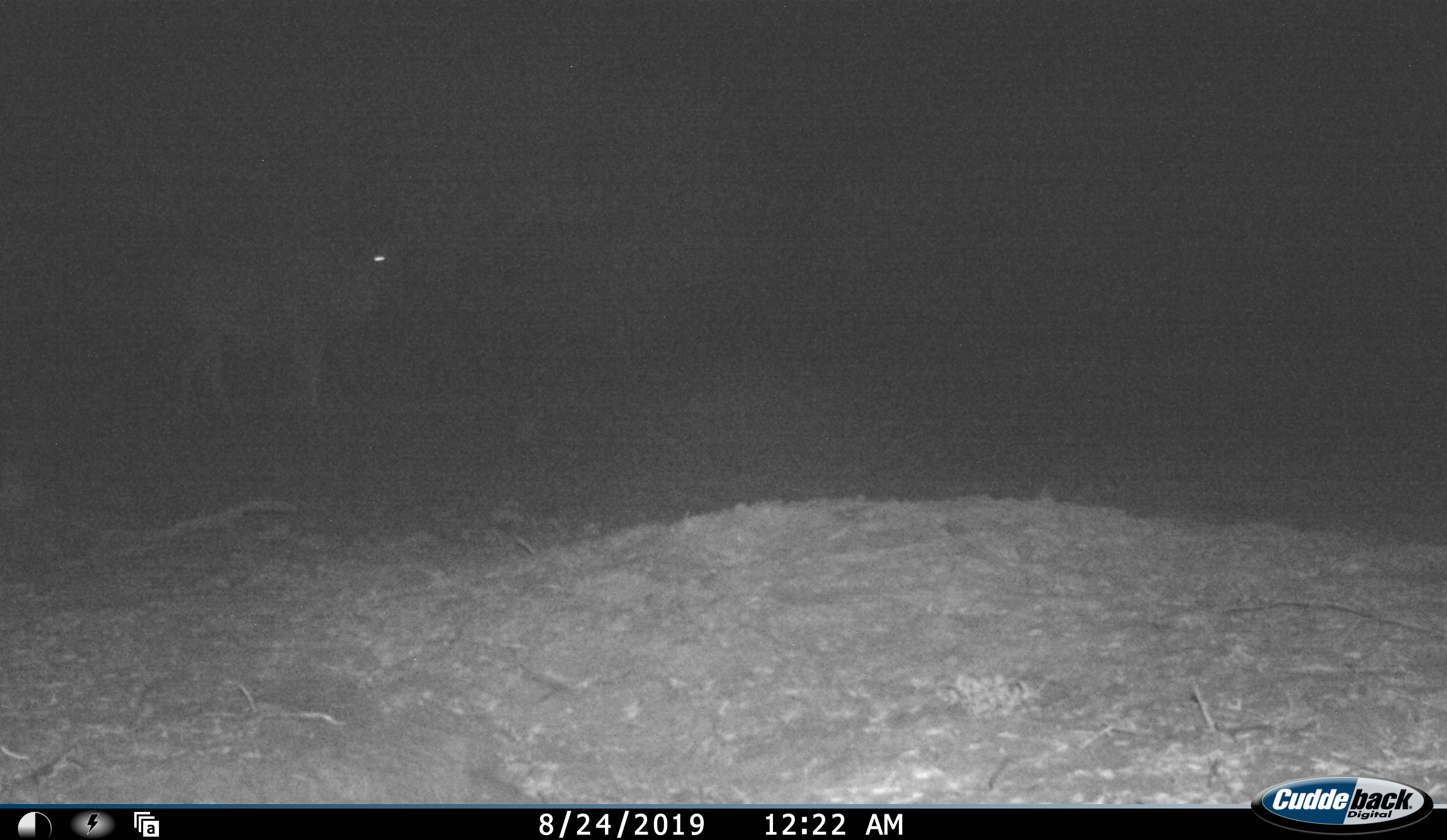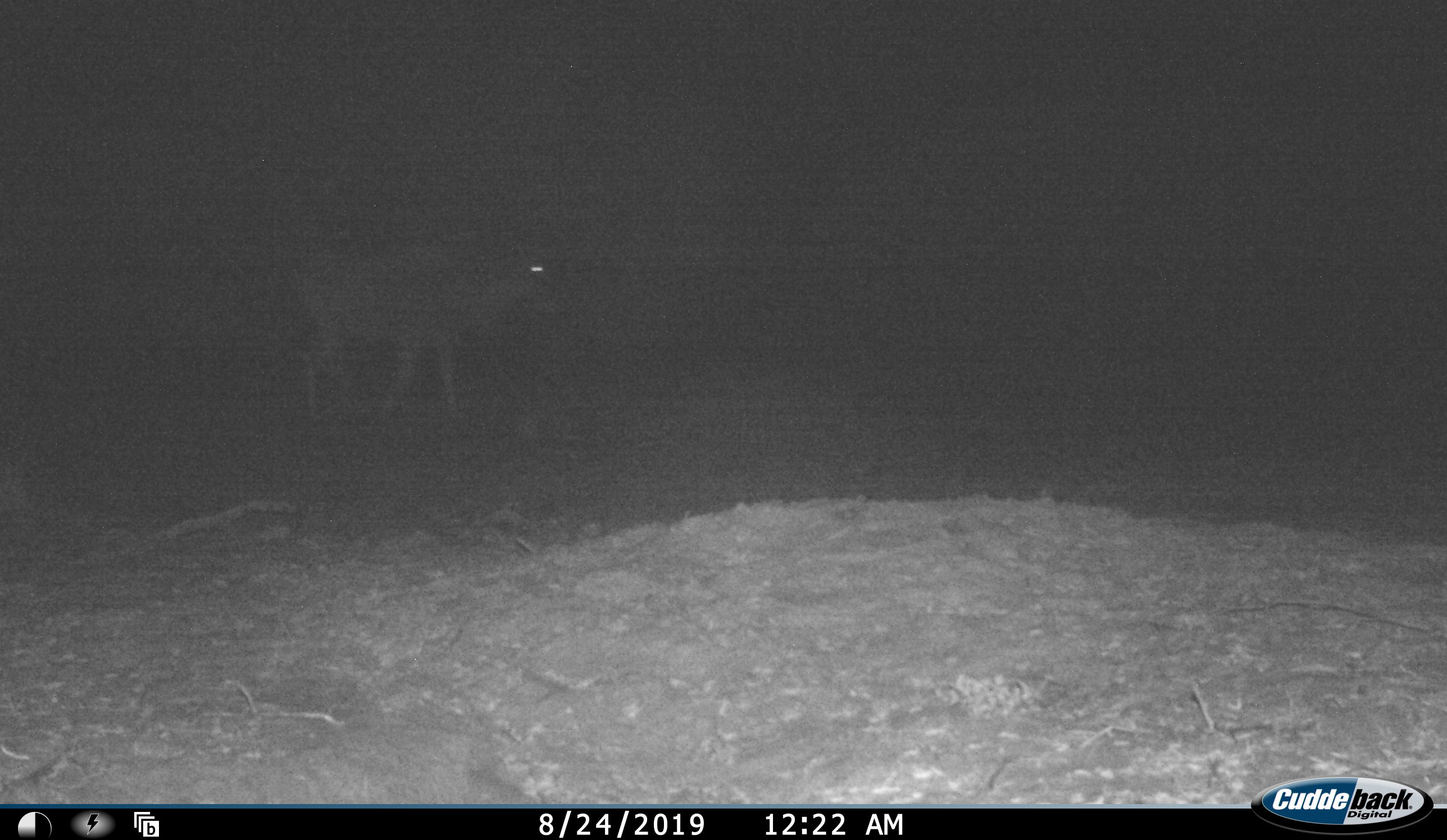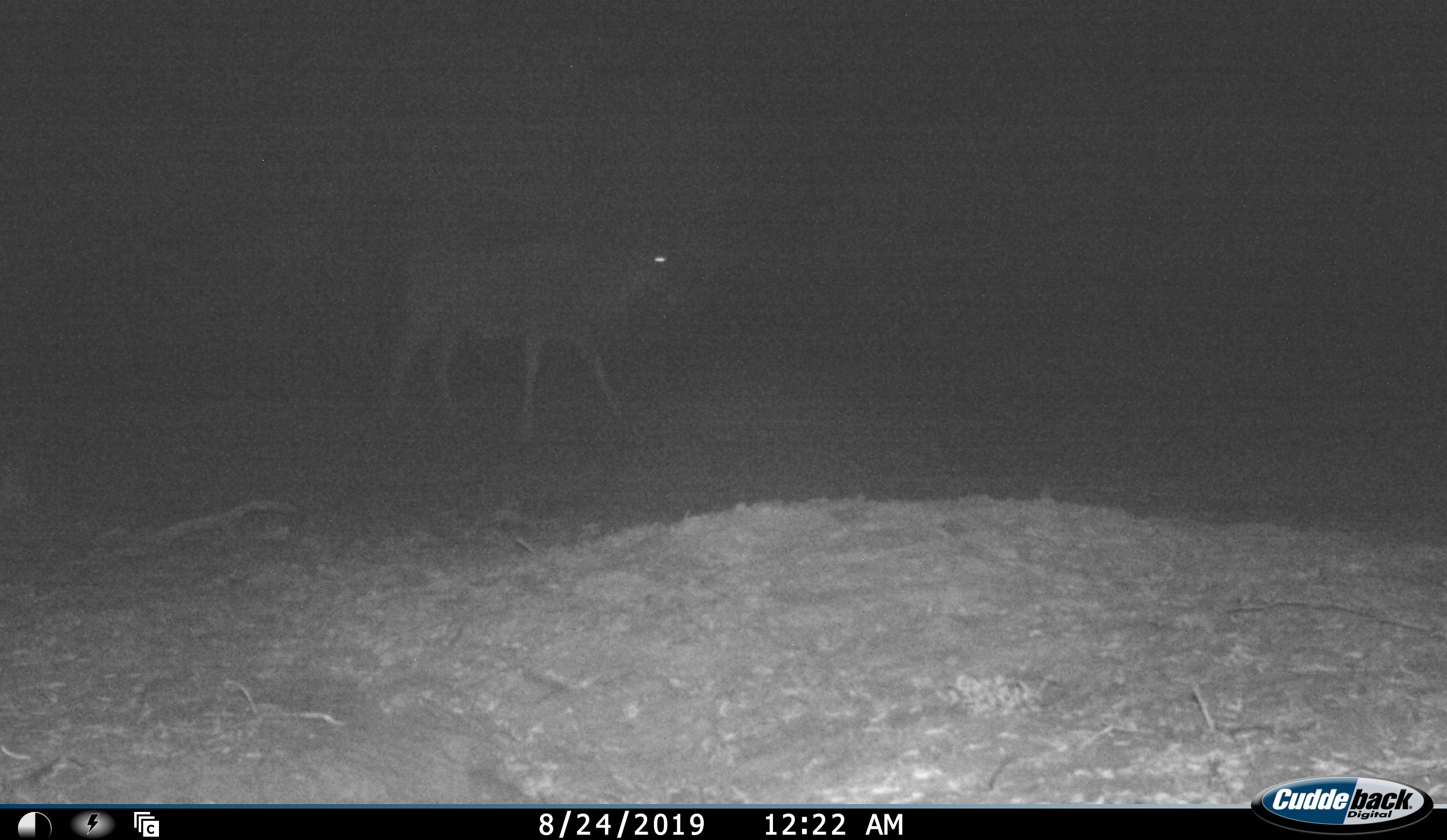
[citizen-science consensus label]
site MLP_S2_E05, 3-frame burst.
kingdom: Animalia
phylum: Chordata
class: Mammalia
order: Artiodactyla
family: Bovidae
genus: Tragelaphus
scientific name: Tragelaphus oryx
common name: eland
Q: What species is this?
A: Eland (Tragelaphus oryx).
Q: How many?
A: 1.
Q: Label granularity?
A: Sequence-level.